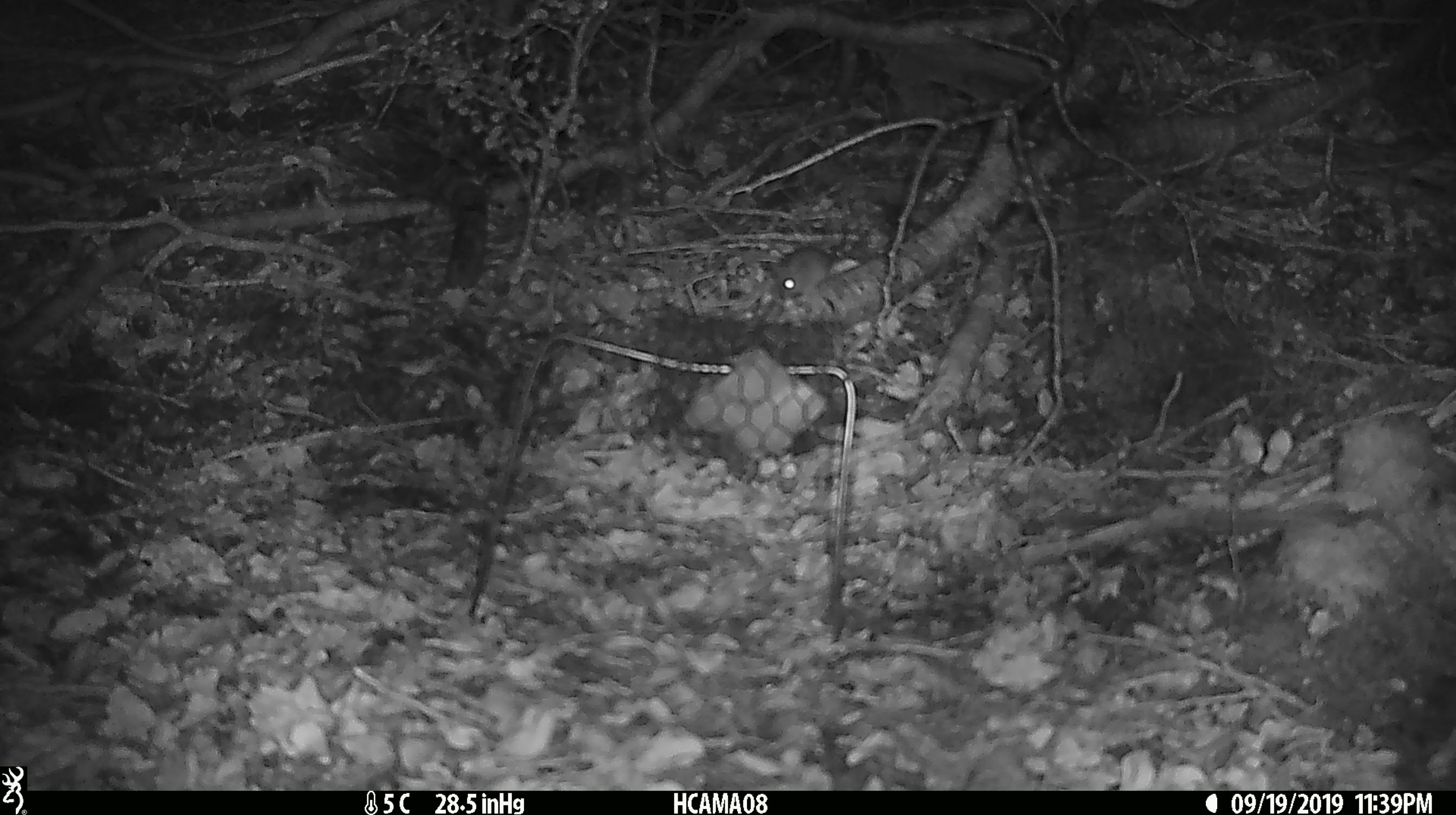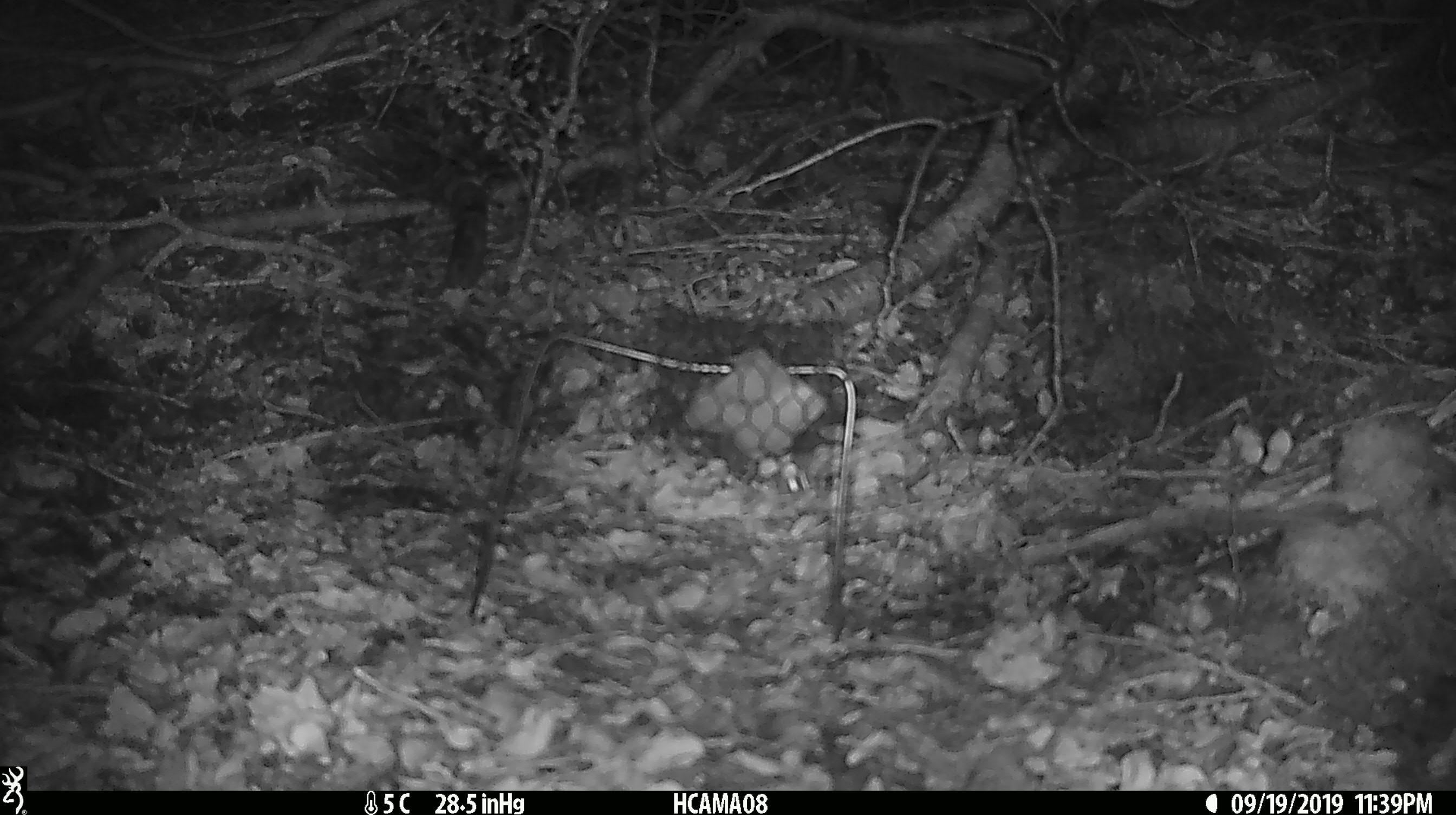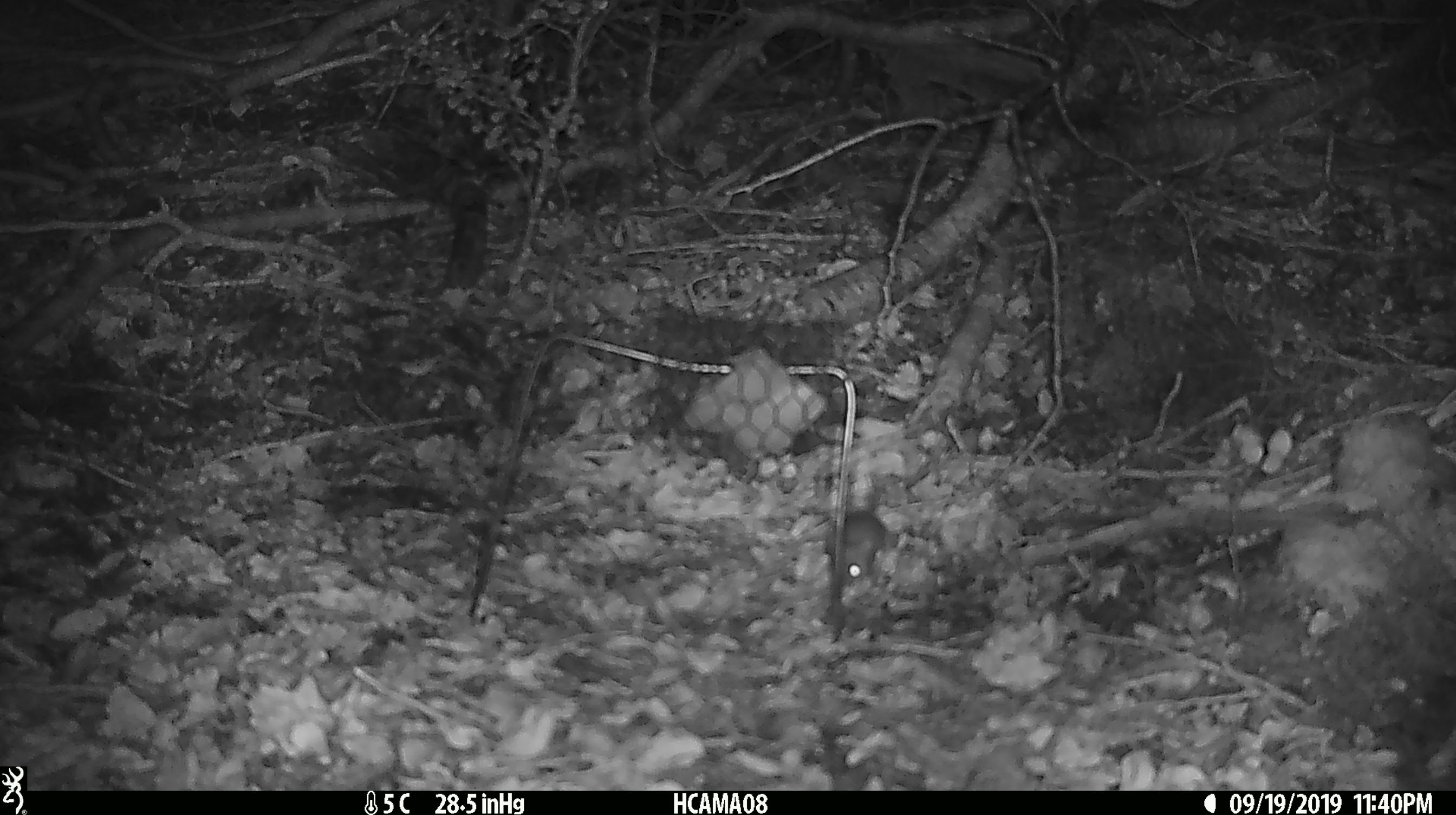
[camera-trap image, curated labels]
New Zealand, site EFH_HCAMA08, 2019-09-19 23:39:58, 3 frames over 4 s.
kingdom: Animalia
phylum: Chordata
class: Mammalia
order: Rodentia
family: Muridae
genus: Mus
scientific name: Mus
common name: mouse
Mouse (Mus).